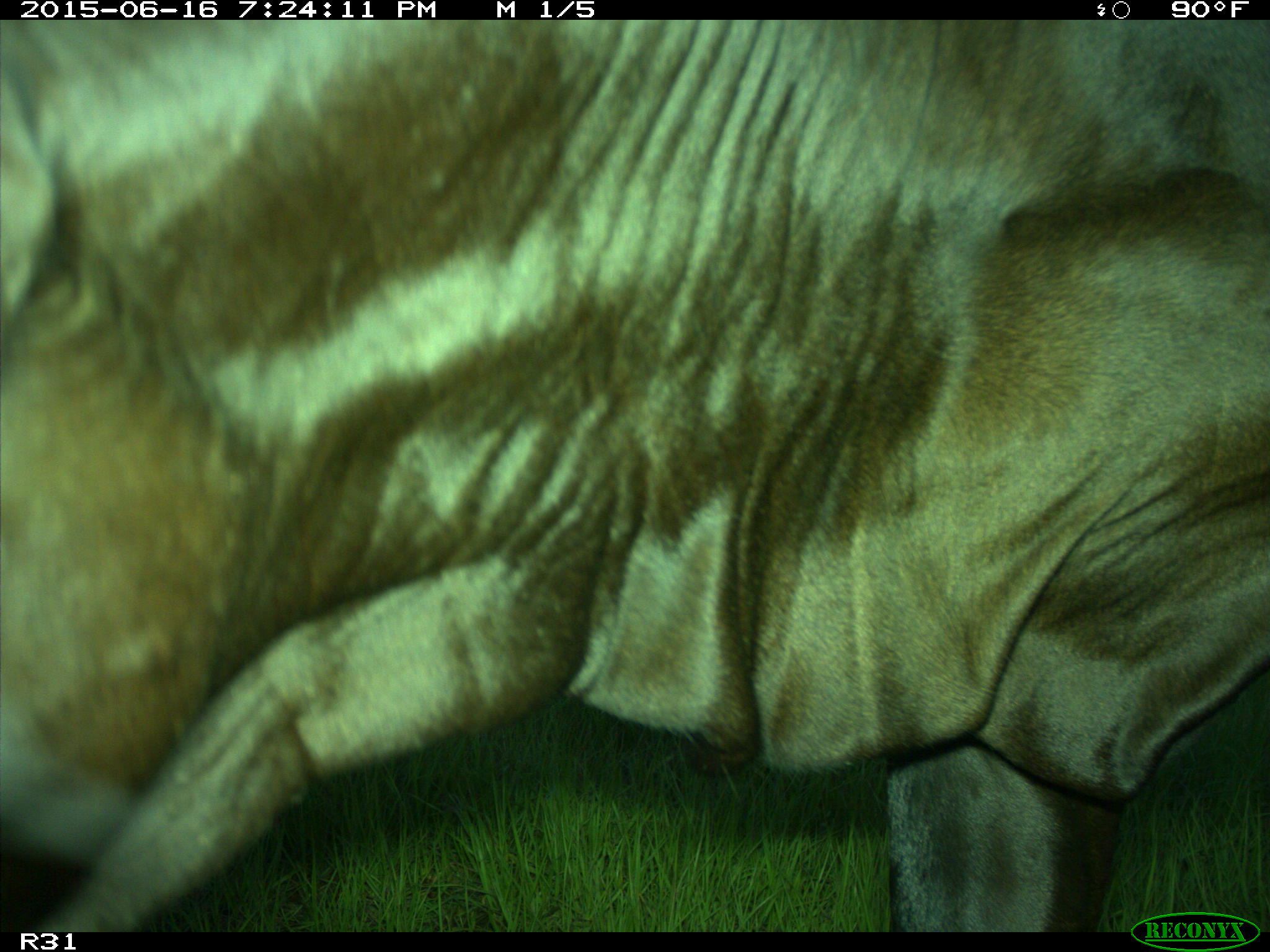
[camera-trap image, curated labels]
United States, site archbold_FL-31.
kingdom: Animalia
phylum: Chordata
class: Mammalia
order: Artiodactyla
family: Bovidae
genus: Bos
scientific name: Bos taurus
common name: domestic cow